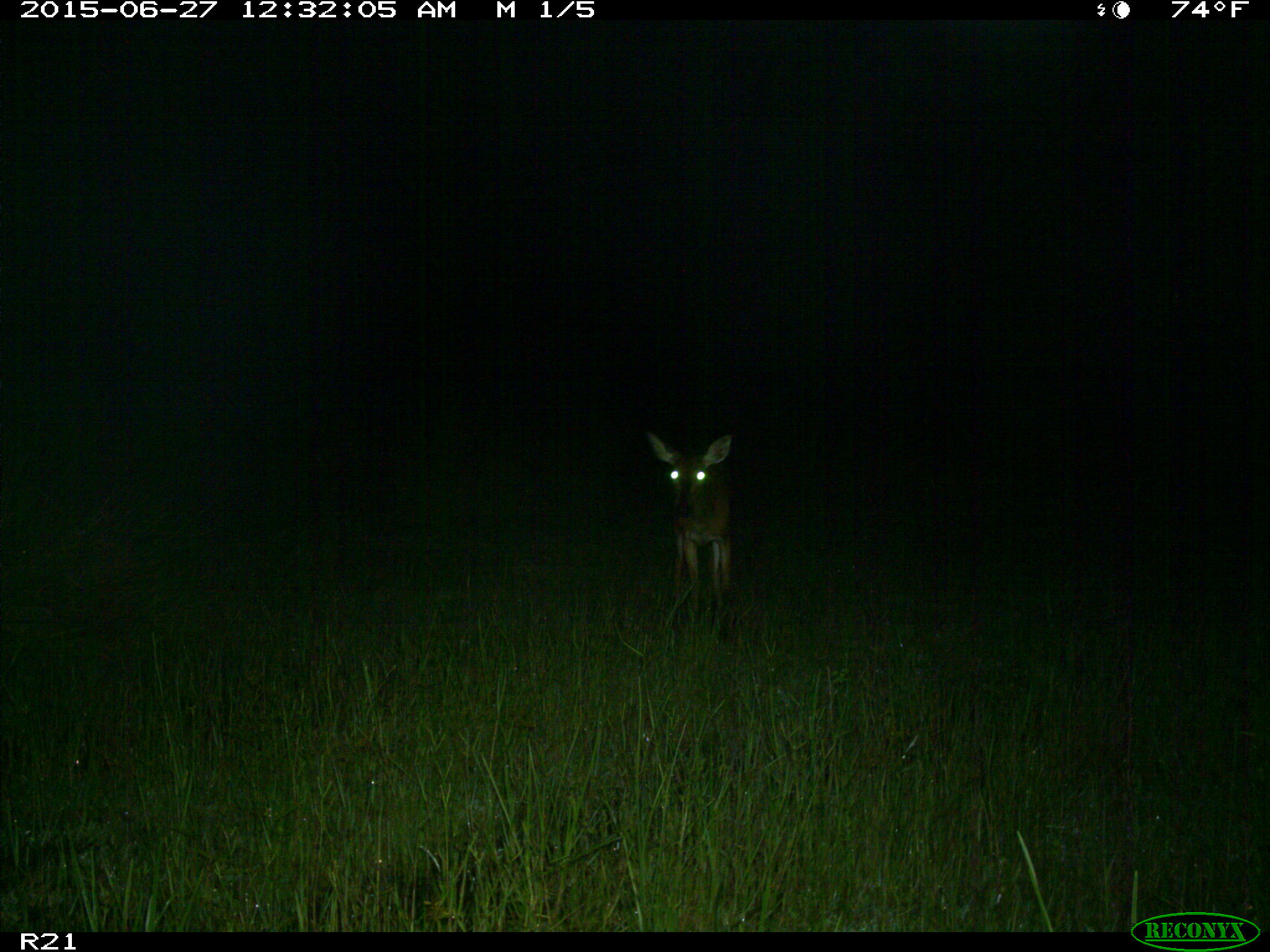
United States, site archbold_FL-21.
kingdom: Animalia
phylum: Chordata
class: Mammalia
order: Artiodactyla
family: Cervidae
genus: Odocoileus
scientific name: Odocoileus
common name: deer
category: unidentified deer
Unidentified deer (deer) (Odocoileus).